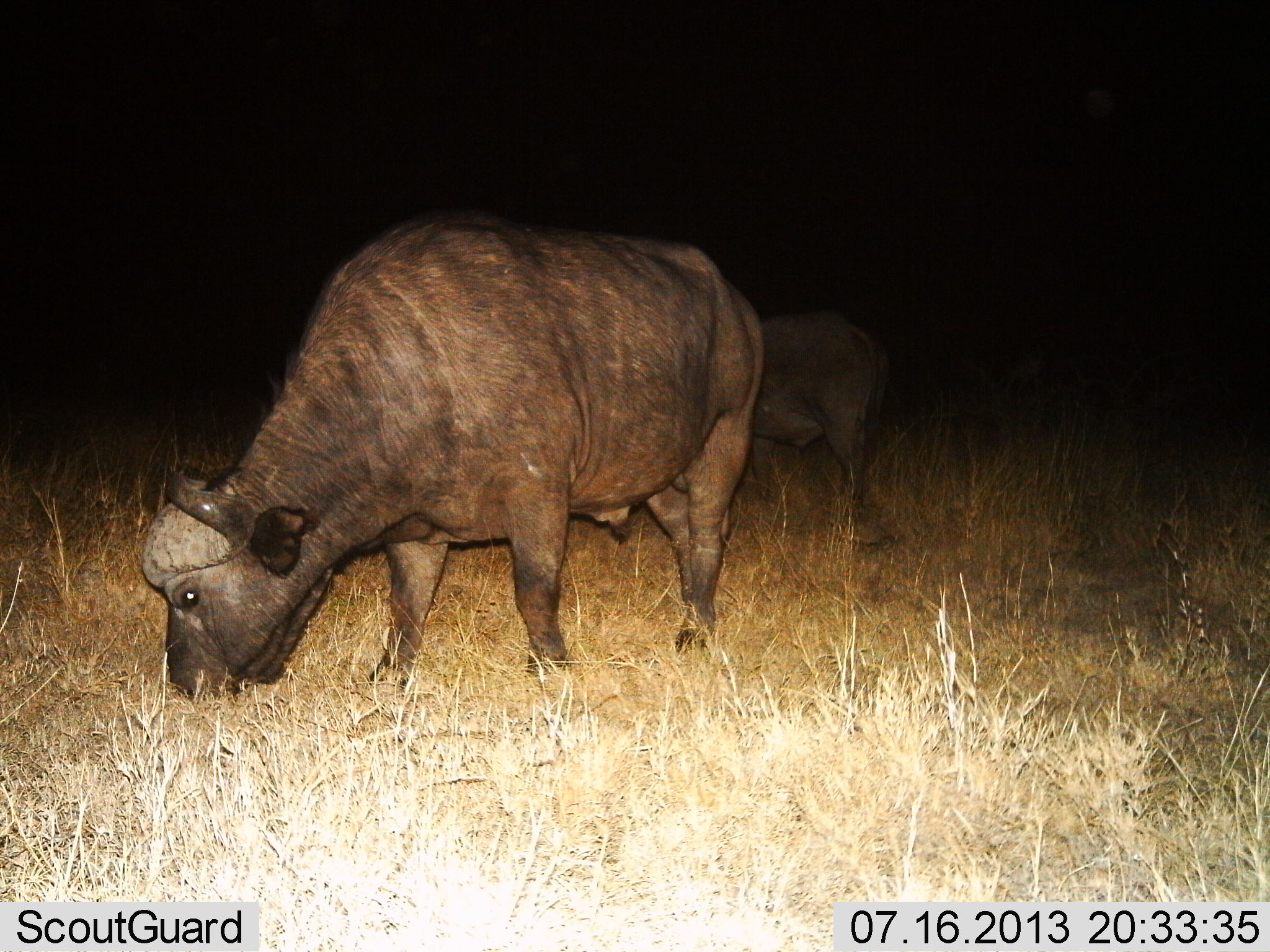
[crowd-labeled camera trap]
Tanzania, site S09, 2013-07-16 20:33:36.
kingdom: Animalia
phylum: Chordata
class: Mammalia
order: Artiodactyla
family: Bovidae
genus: Syncerus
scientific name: Syncerus caffer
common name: cape buffalo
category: buffalo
Buffalo (cape buffalo) (Syncerus caffer), count 2. Behavior (volunteer vote fractions): standing 15%, resting 0%, moving 0%, interacting 0%. Young present (vote fraction): 0%. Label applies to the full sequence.